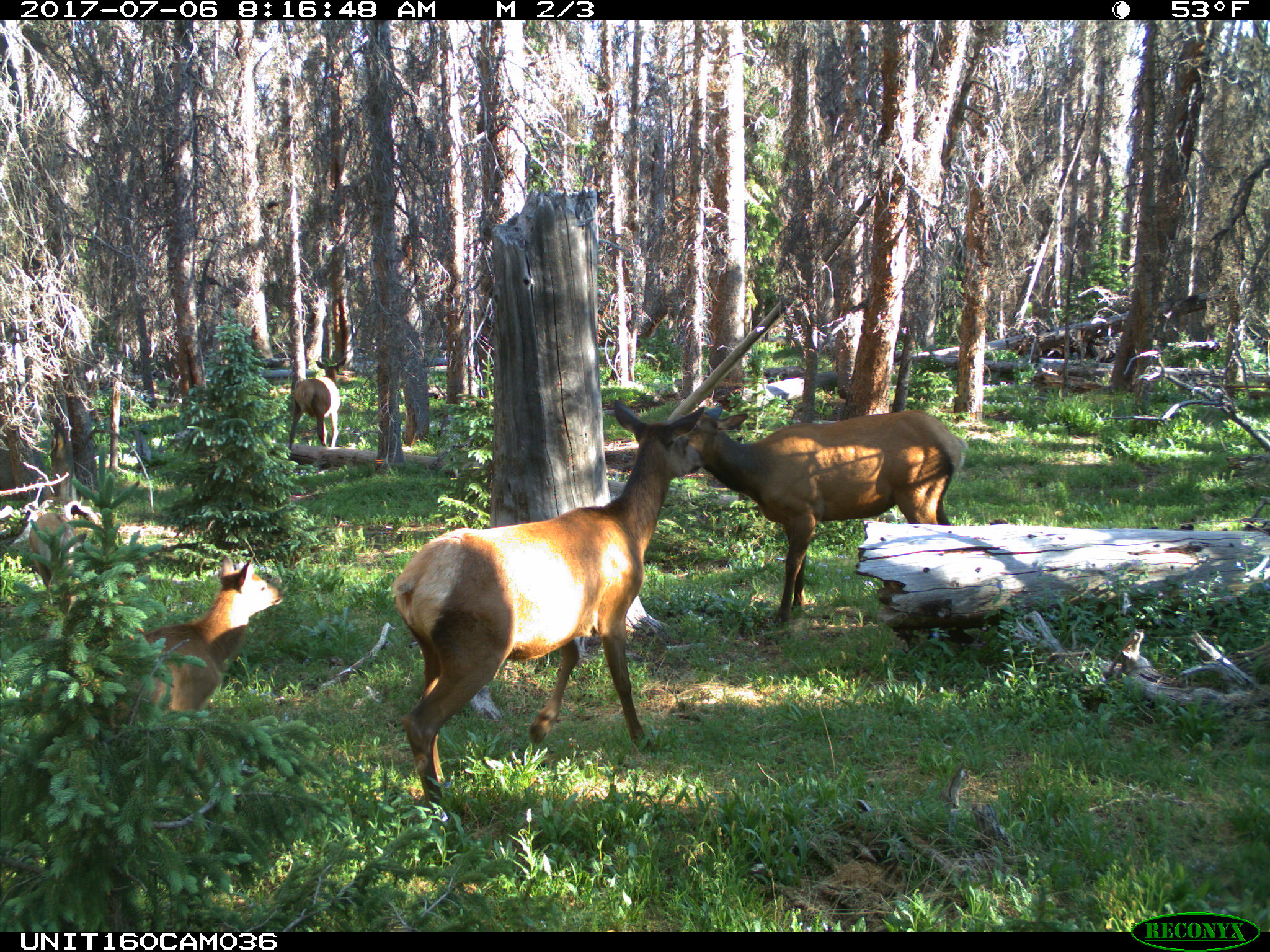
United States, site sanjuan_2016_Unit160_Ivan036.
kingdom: Animalia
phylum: Chordata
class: Mammalia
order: Artiodactyla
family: Cervidae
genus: Cervus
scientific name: Cervus elaphus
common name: red deer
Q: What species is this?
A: Cervus elaphus (red deer).